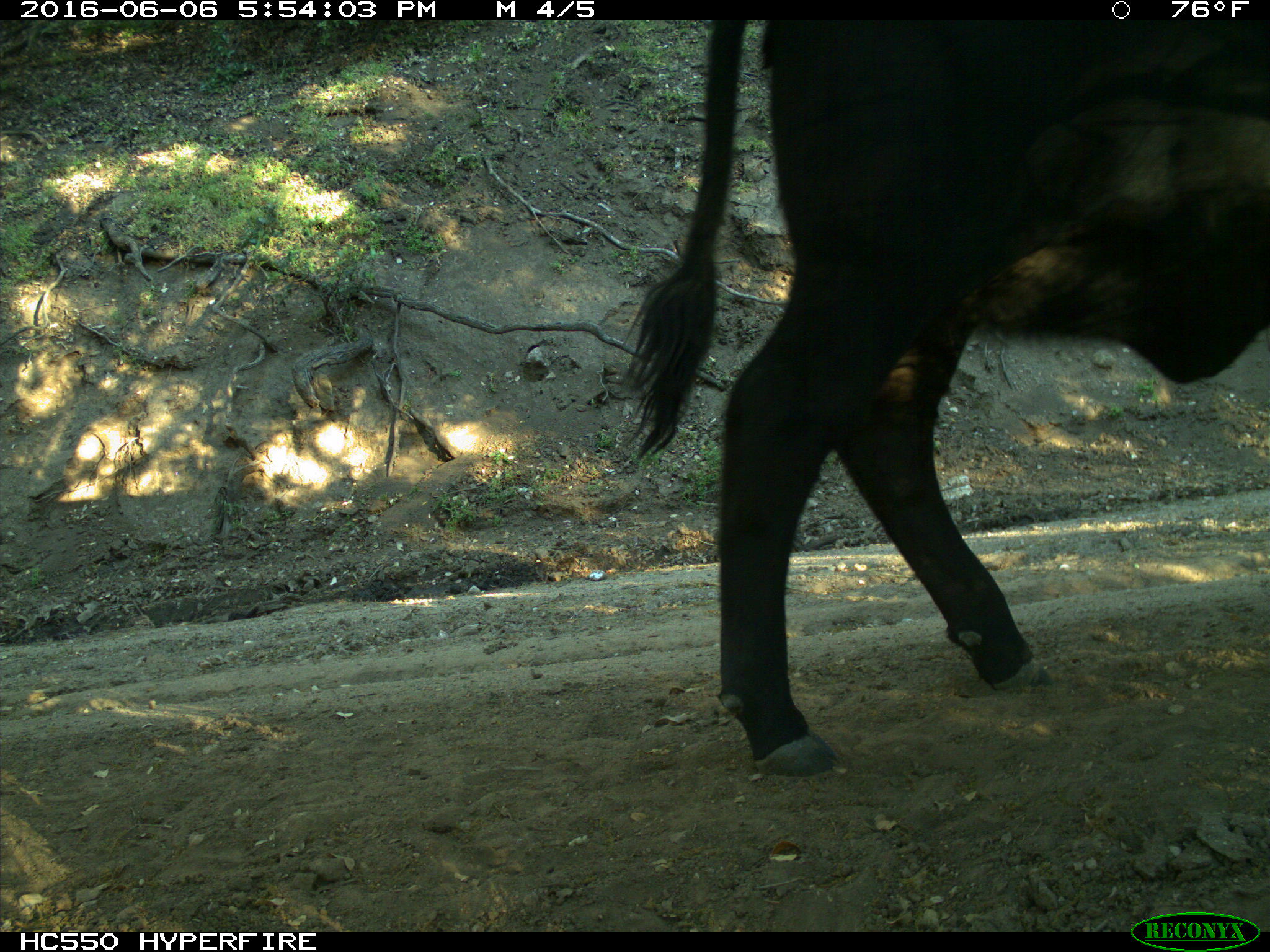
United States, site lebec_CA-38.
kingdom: Animalia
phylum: Chordata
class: Mammalia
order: Artiodactyla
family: Bovidae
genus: Bos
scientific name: Bos taurus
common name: domestic cow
Bos taurus (domestic cow).